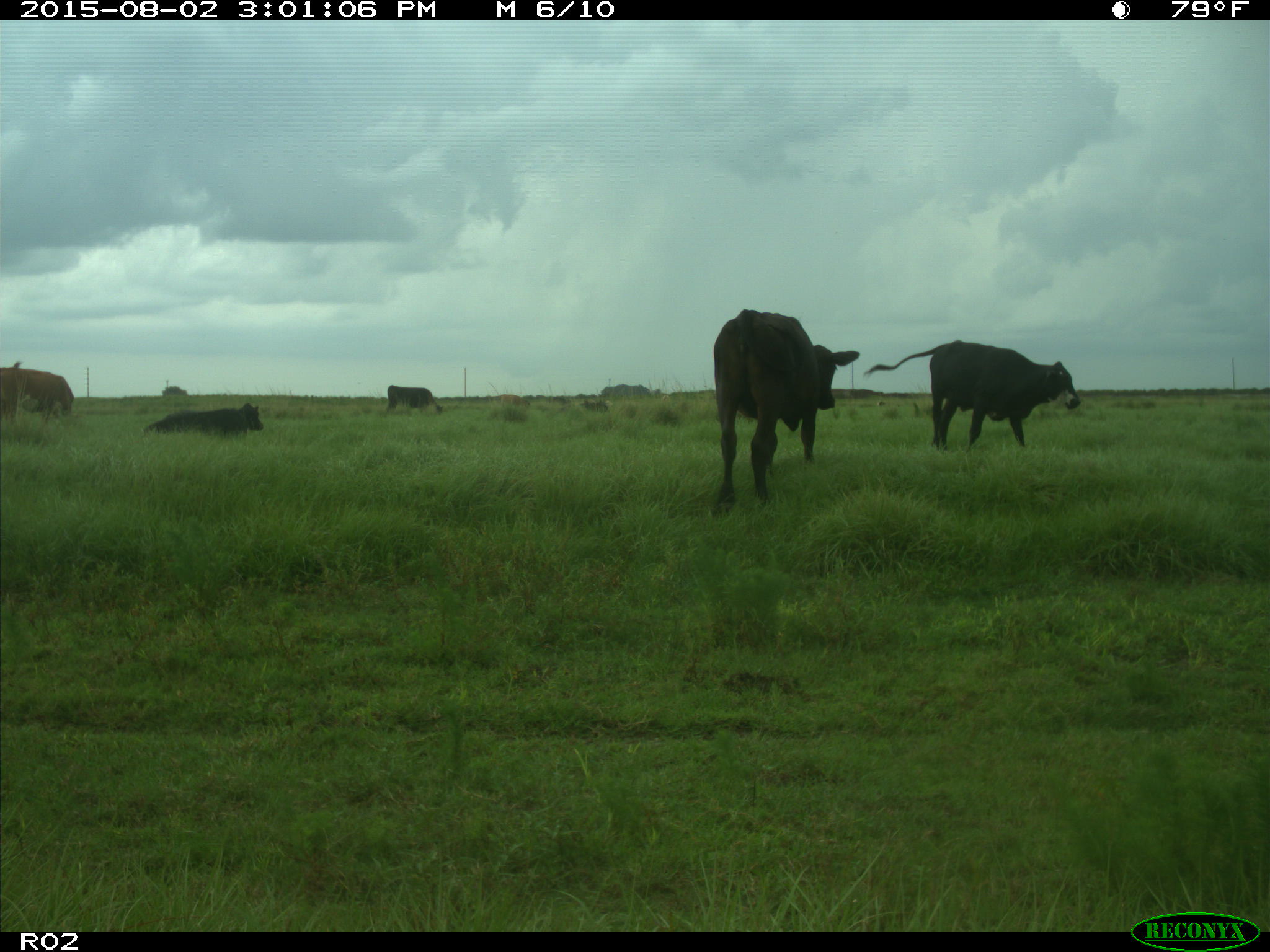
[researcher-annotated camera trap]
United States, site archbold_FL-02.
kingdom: Animalia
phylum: Chordata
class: Mammalia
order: Artiodactyla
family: Bovidae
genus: Bos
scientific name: Bos taurus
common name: domestic cow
Bos taurus (domestic cow).